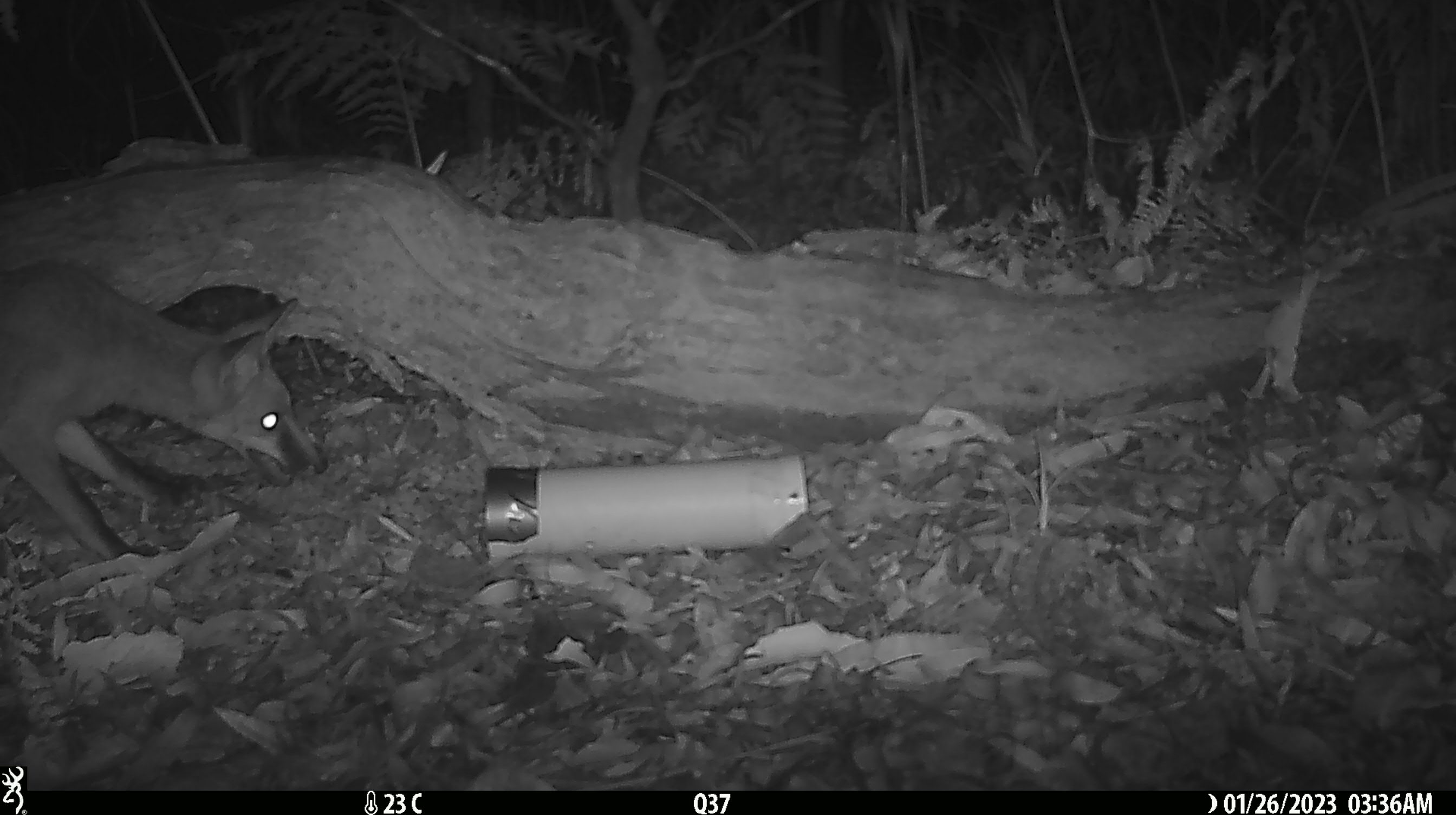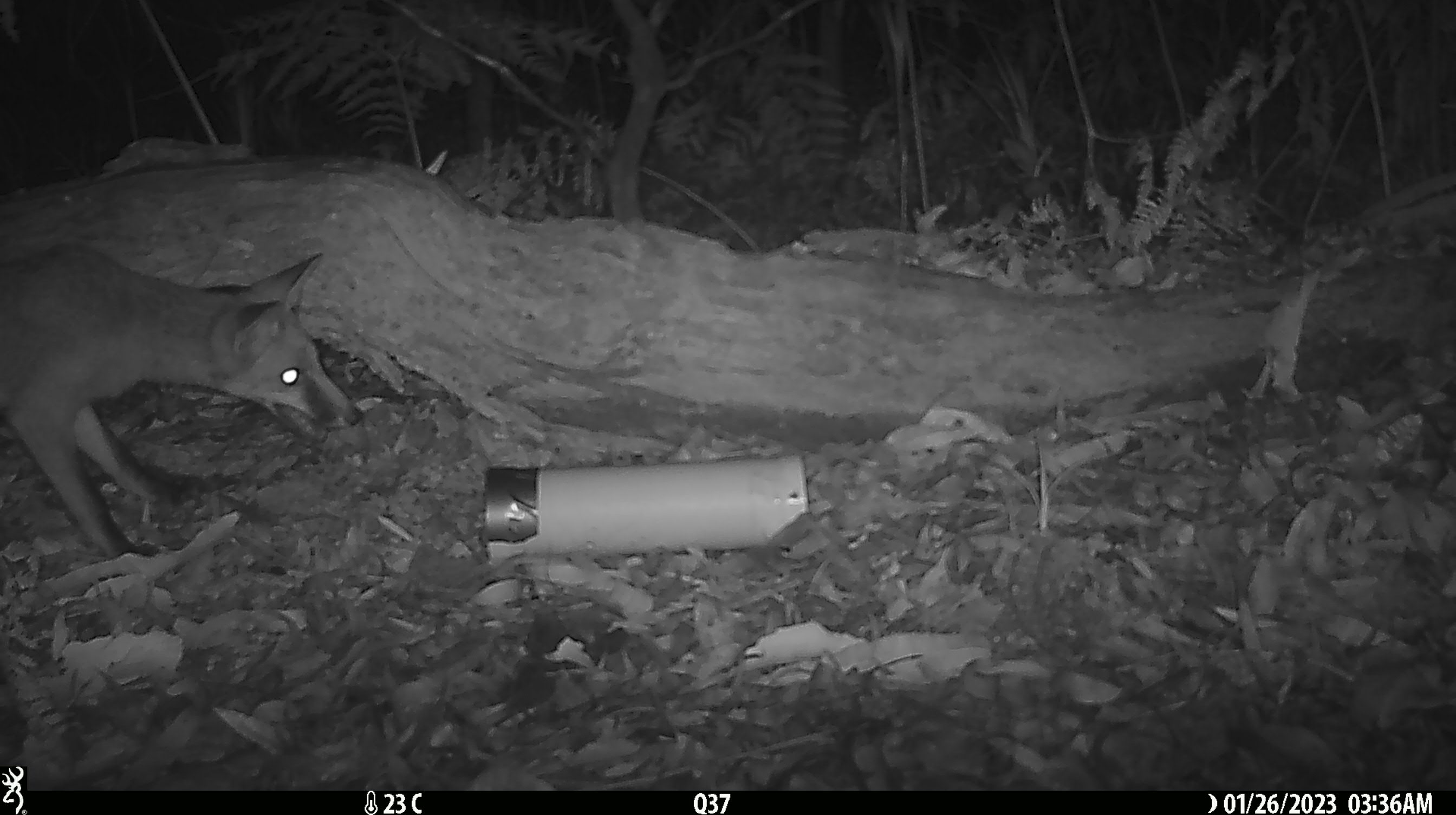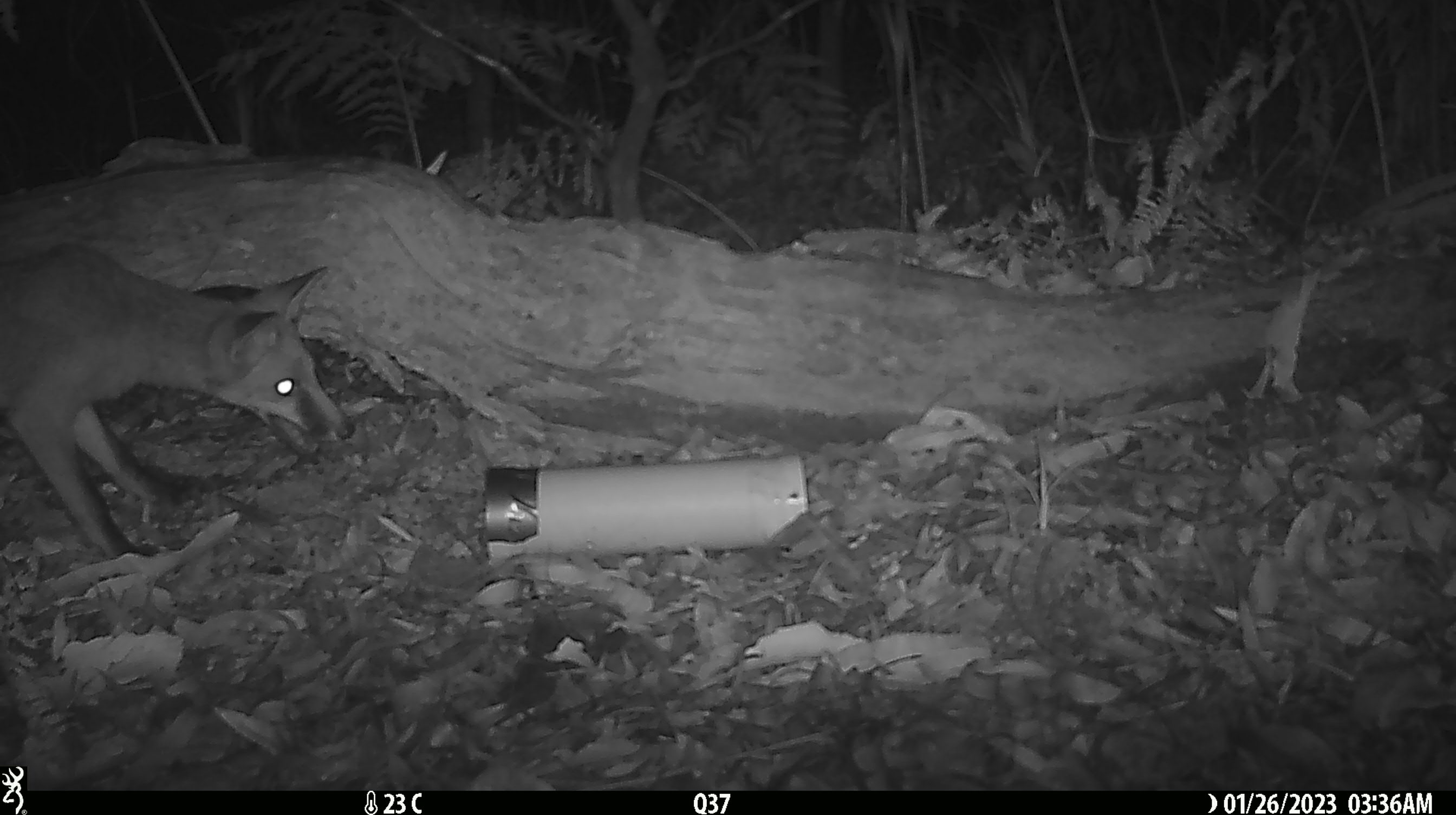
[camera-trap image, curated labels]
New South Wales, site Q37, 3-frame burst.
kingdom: Animalia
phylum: Chordata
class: Mammalia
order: Carnivora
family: Canidae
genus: Vulpes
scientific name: Vulpes vulpes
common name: red fox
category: fox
Fox (red fox) (Vulpes vulpes).